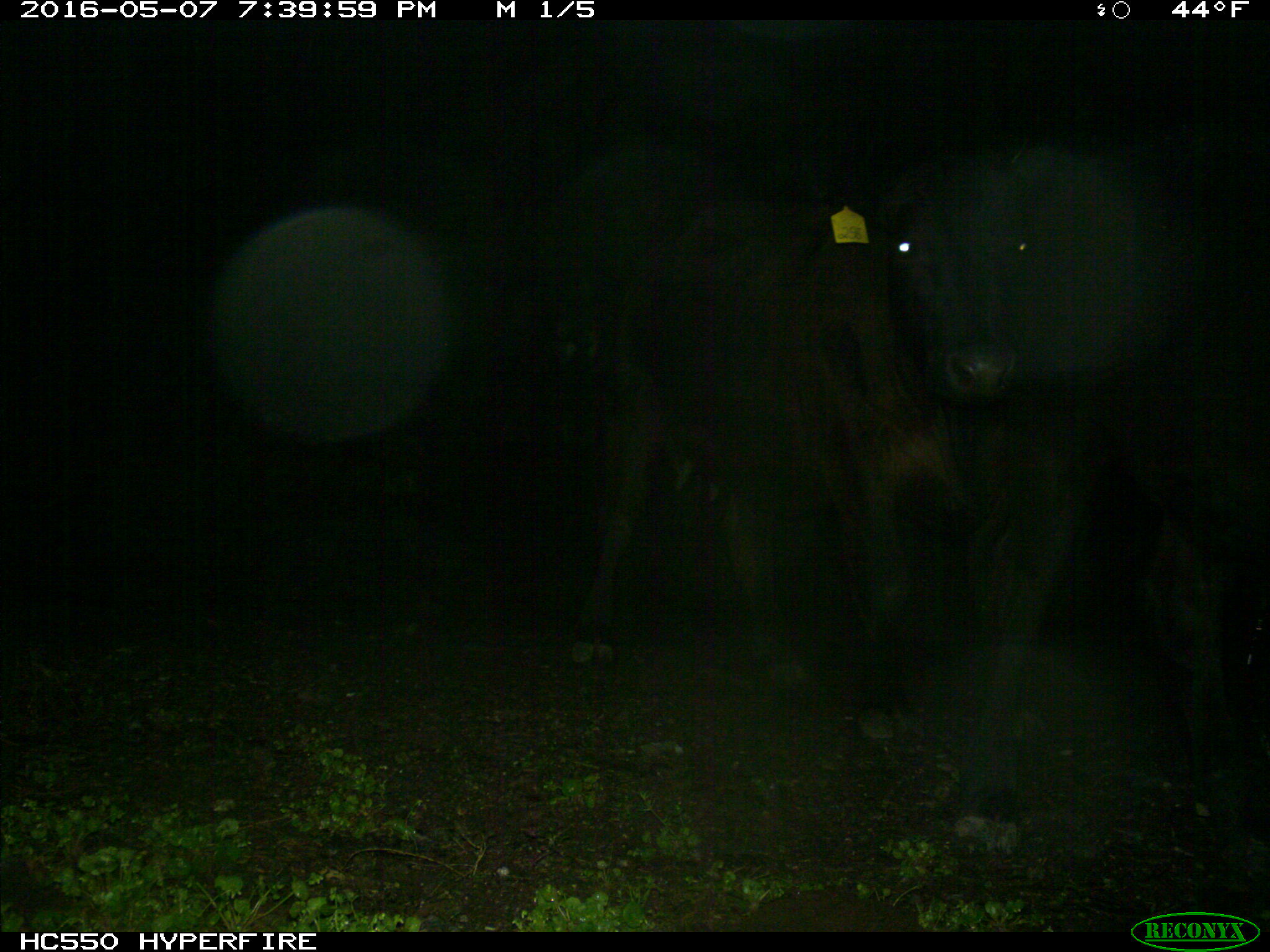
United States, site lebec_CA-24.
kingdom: Animalia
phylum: Chordata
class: Mammalia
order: Artiodactyla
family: Bovidae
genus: Bos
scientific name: Bos taurus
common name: domestic cow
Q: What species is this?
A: Bos taurus (domestic cow).